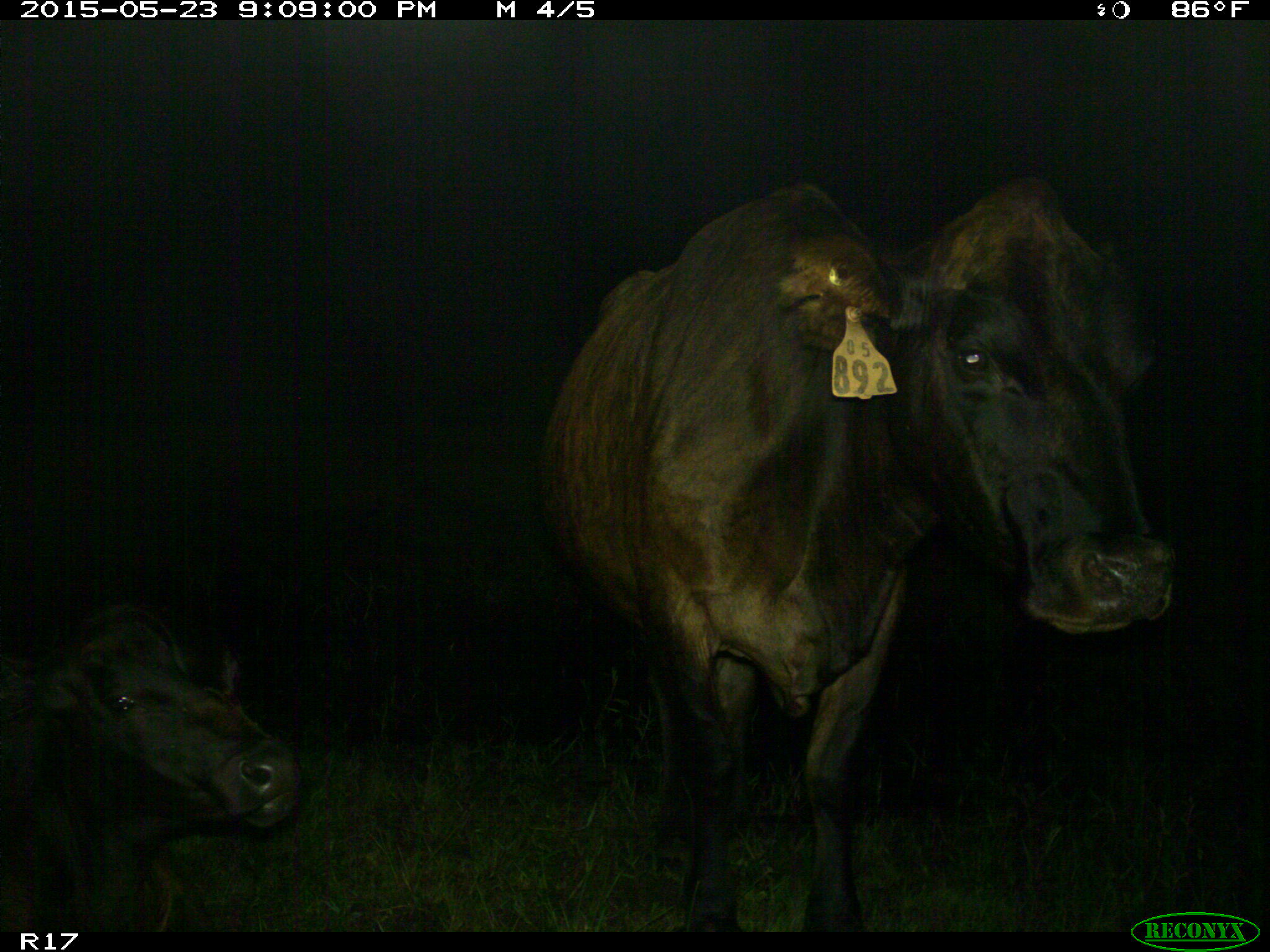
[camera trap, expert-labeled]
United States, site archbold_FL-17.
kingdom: Animalia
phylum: Chordata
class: Mammalia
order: Artiodactyla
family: Bovidae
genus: Bos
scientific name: Bos taurus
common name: domestic cow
Bos taurus (domestic cow).